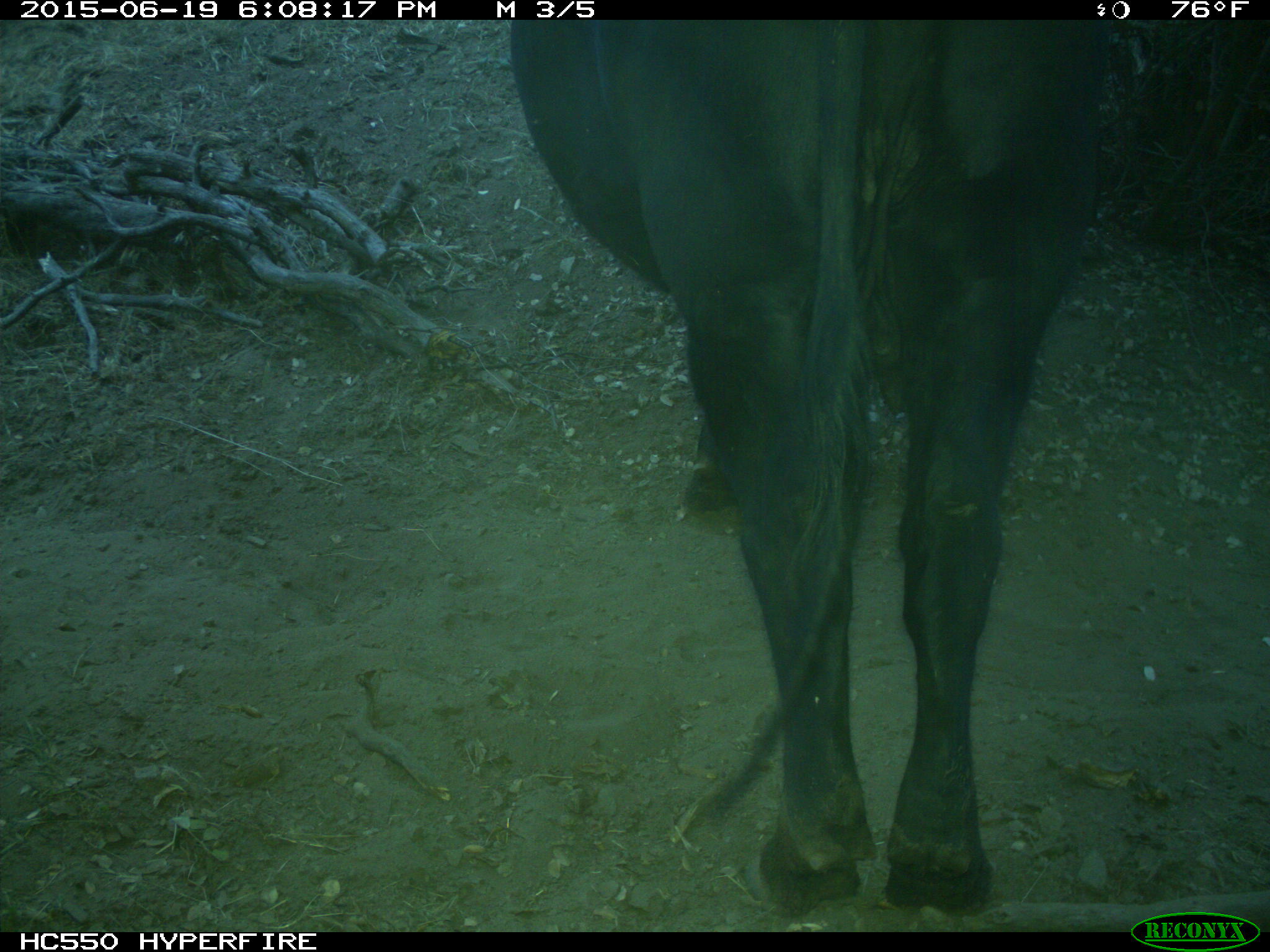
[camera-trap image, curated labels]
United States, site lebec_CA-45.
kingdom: Animalia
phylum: Chordata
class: Mammalia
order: Artiodactyla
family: Bovidae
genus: Bos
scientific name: Bos taurus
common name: domestic cow